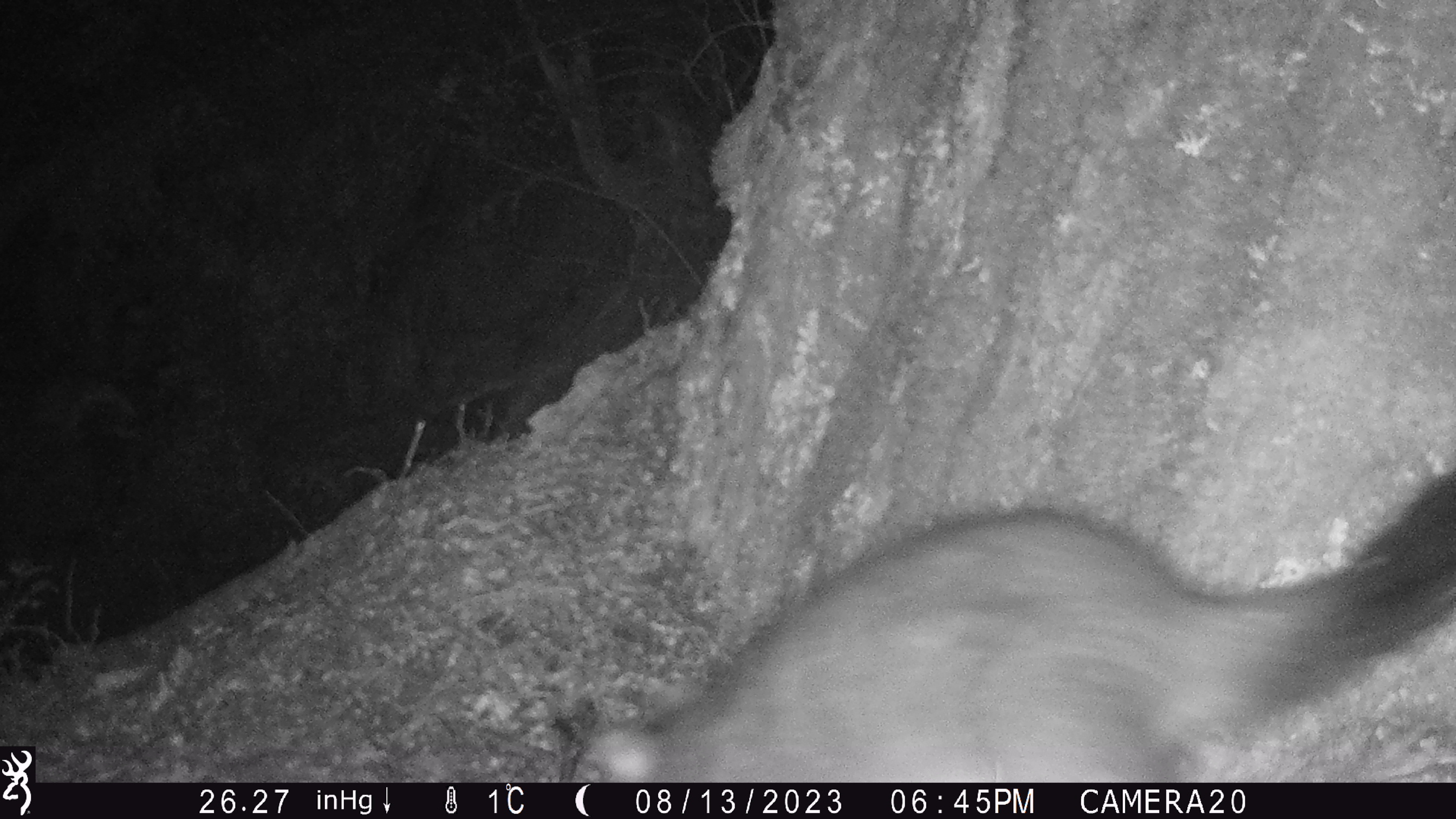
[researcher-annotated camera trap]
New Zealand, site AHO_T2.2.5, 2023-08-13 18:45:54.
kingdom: Animalia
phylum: Chordata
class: Mammalia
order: Carnivora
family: Mustelidae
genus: Mustela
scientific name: Mustela erminea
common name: stoat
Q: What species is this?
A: Stoat (Mustela erminea).